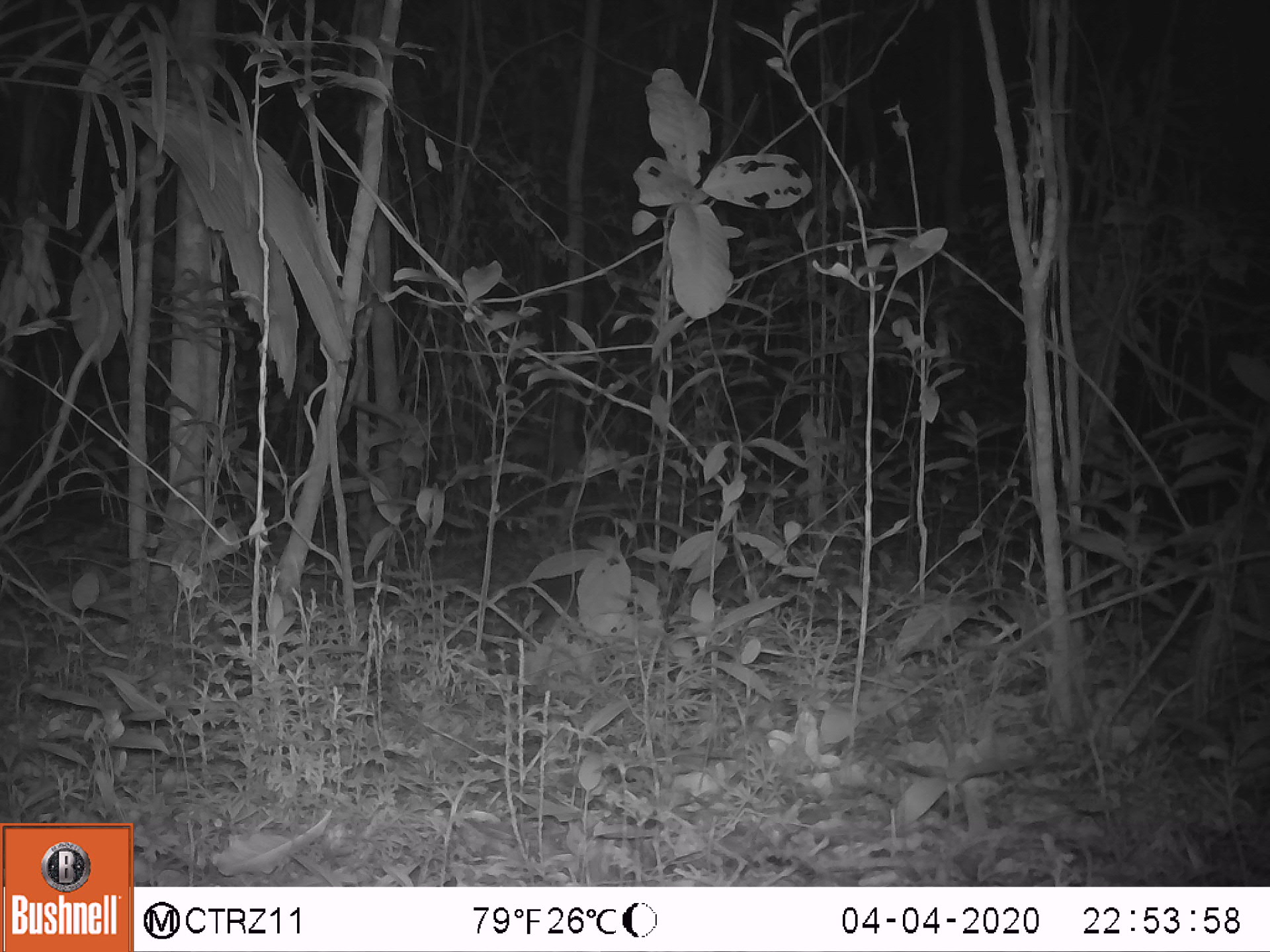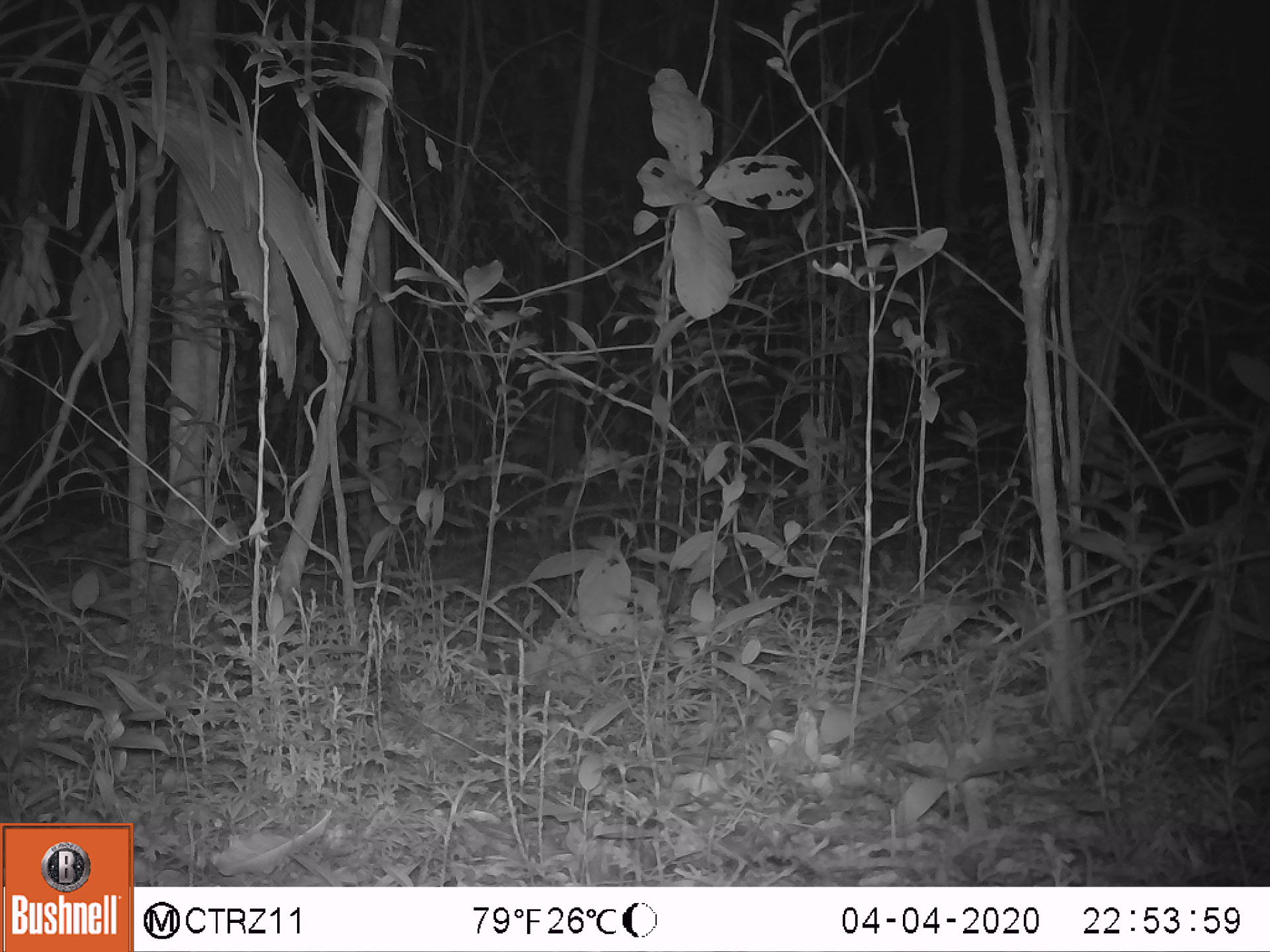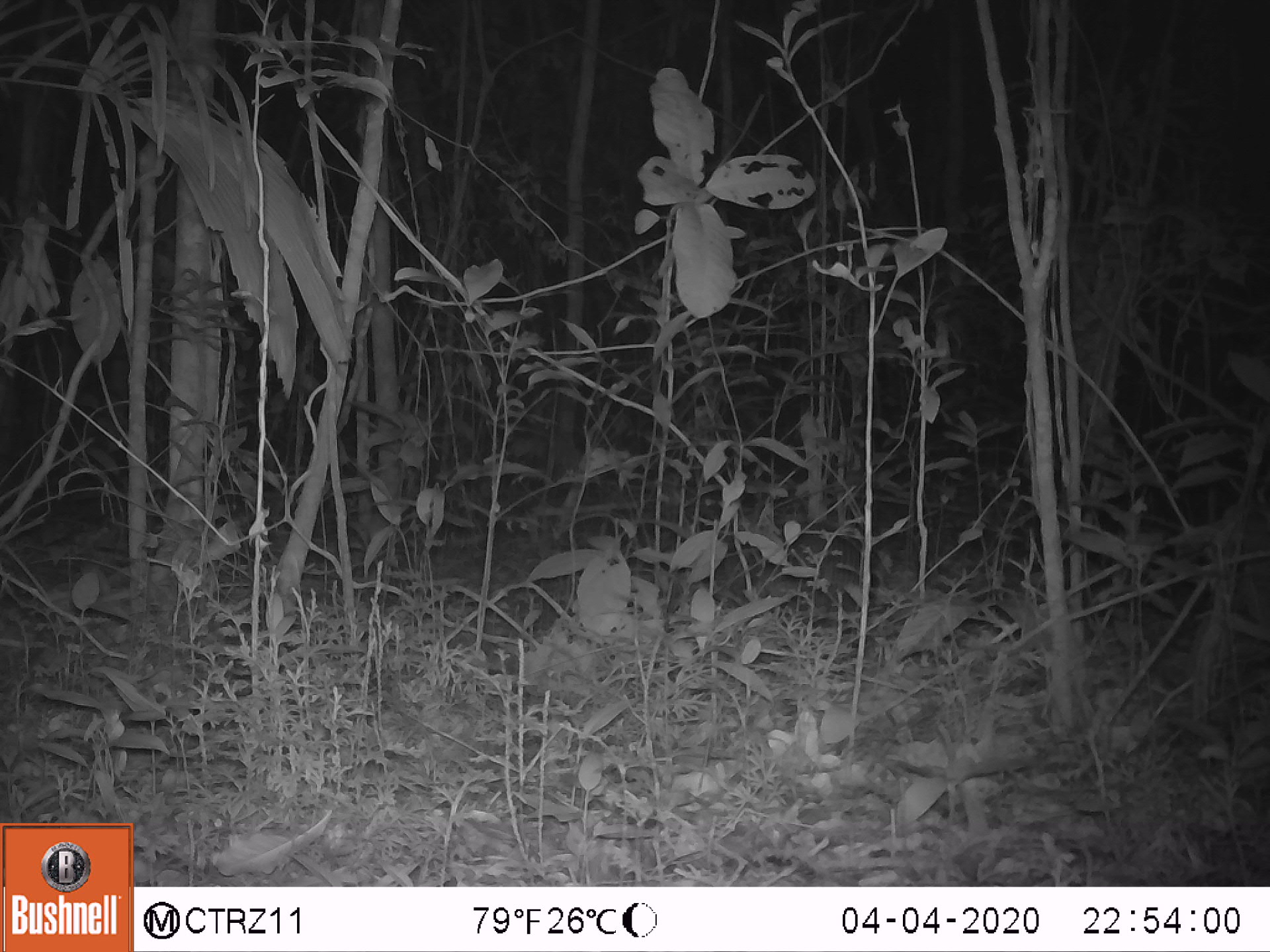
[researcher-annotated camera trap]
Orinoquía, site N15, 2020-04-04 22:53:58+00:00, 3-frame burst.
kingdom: Animalia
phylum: Chordata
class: Mammalia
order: Cingulata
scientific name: Cingulata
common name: armadillo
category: unknown armadillo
Unknown armadillo (armadillo) (Cingulata).